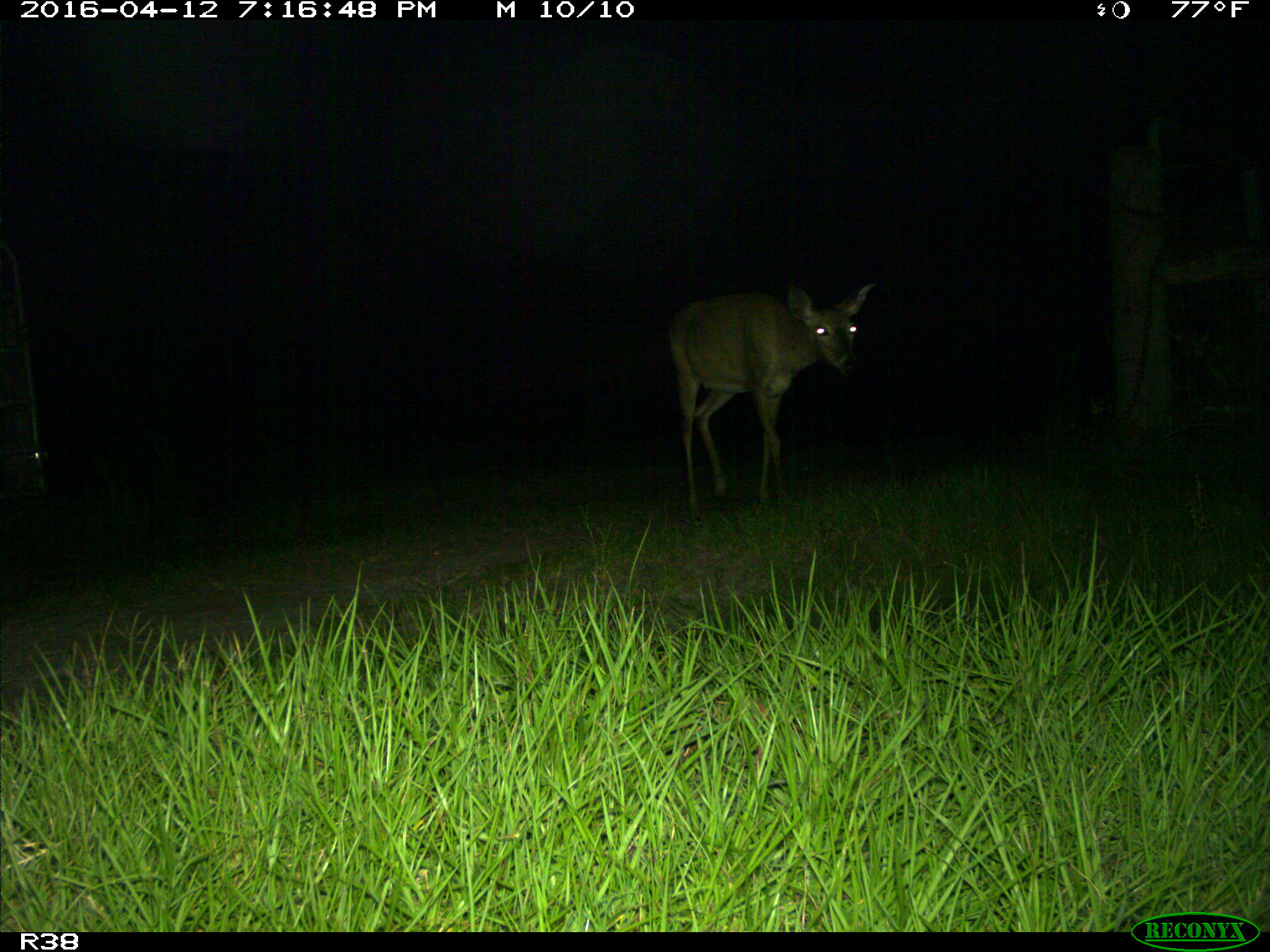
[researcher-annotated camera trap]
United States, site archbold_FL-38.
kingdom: Animalia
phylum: Chordata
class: Mammalia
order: Artiodactyla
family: Cervidae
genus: Odocoileus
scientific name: Odocoileus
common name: deer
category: unidentified deer